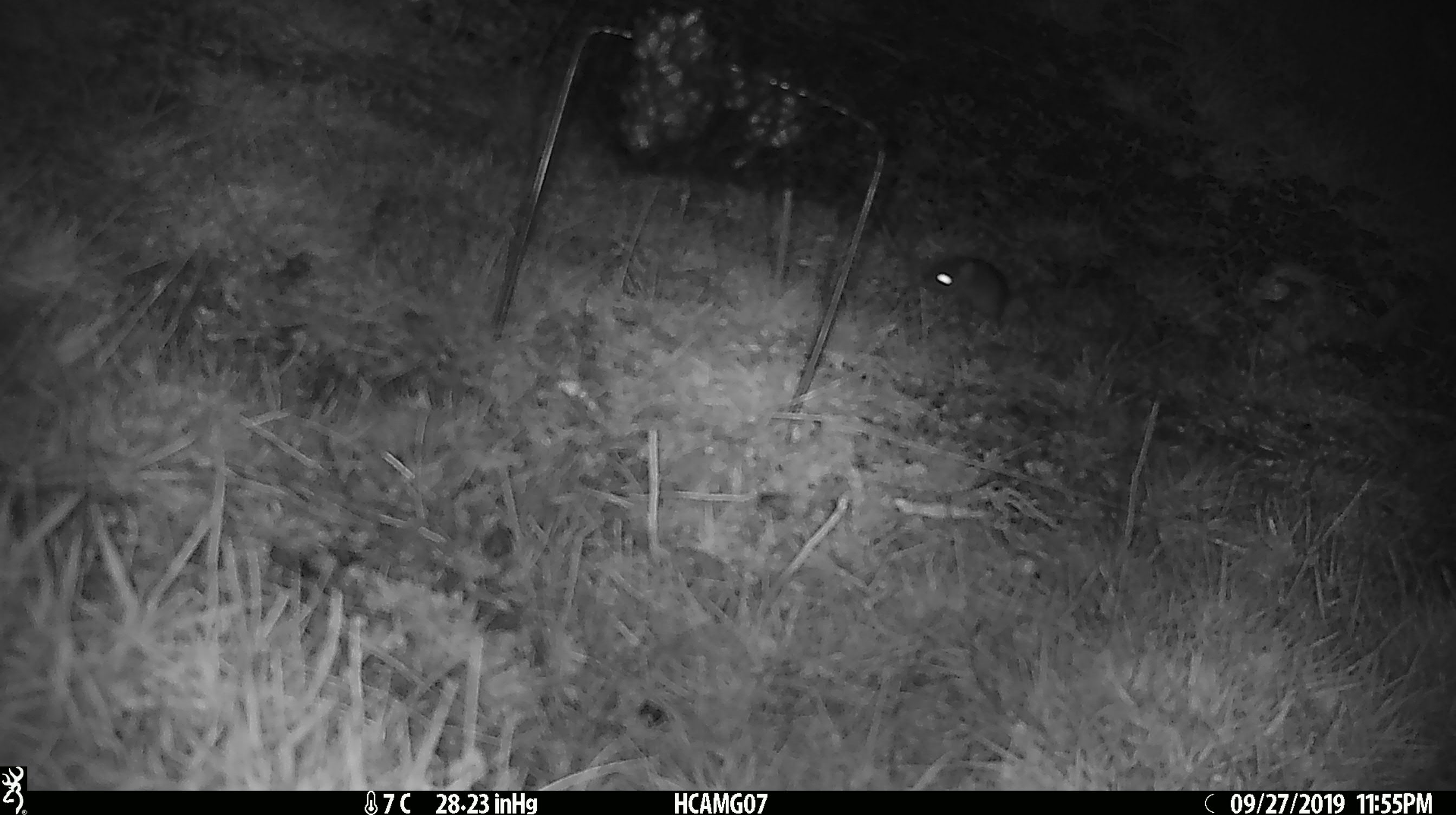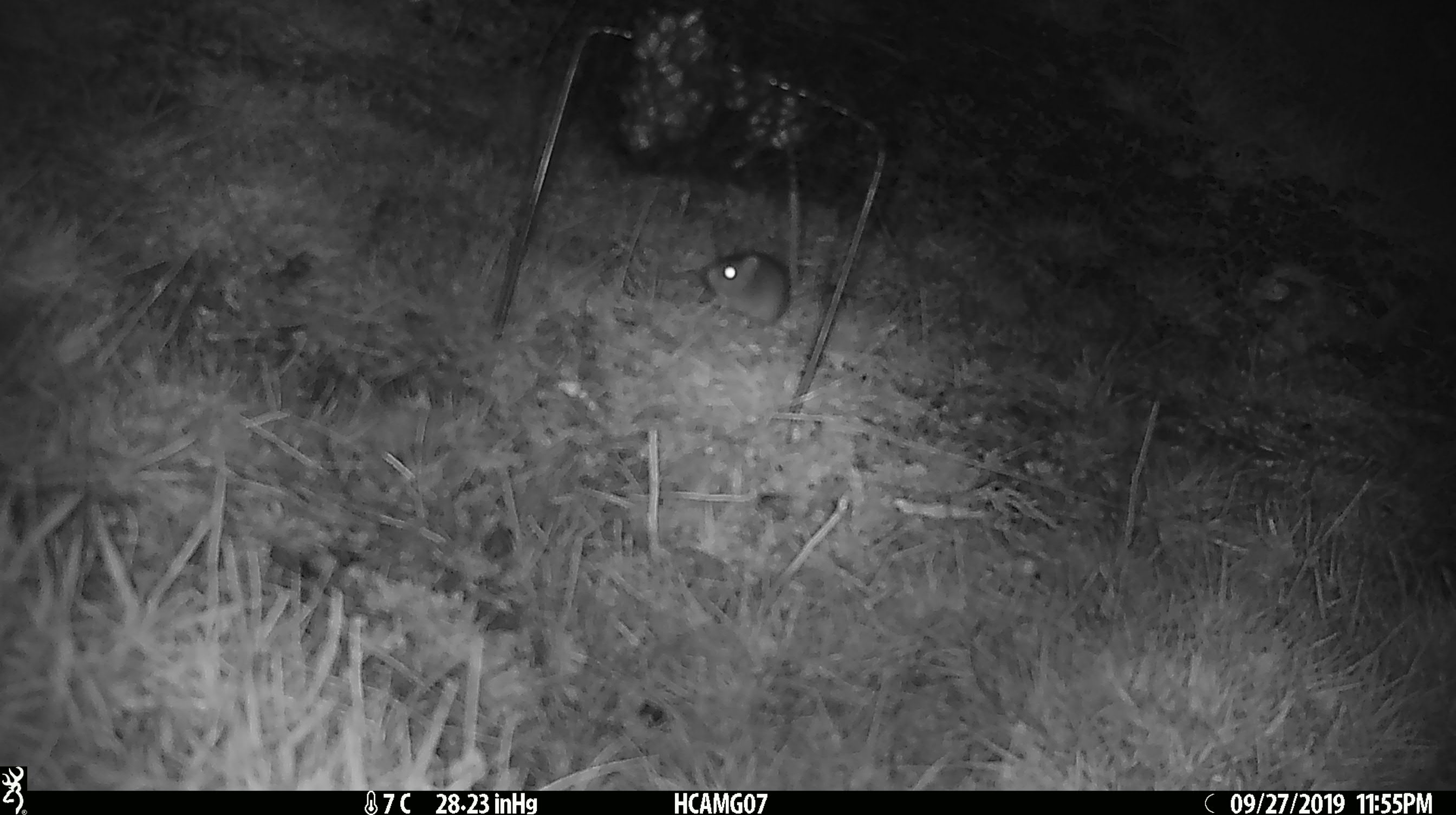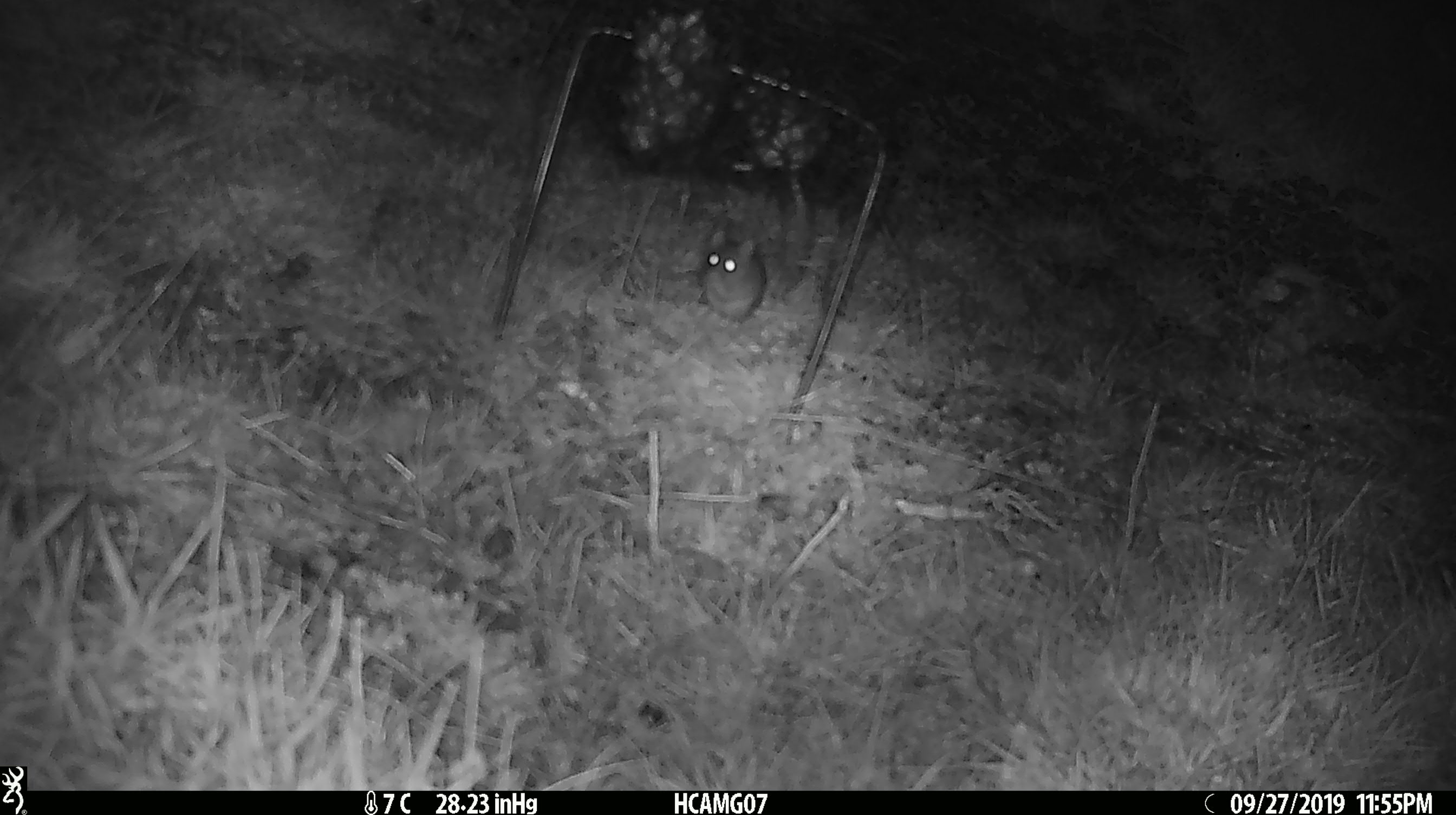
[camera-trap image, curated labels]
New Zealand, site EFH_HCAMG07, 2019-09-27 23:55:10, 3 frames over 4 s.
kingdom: Animalia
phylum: Chordata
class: Mammalia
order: Rodentia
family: Muridae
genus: Mus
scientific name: Mus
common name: mouse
Mouse (Mus).